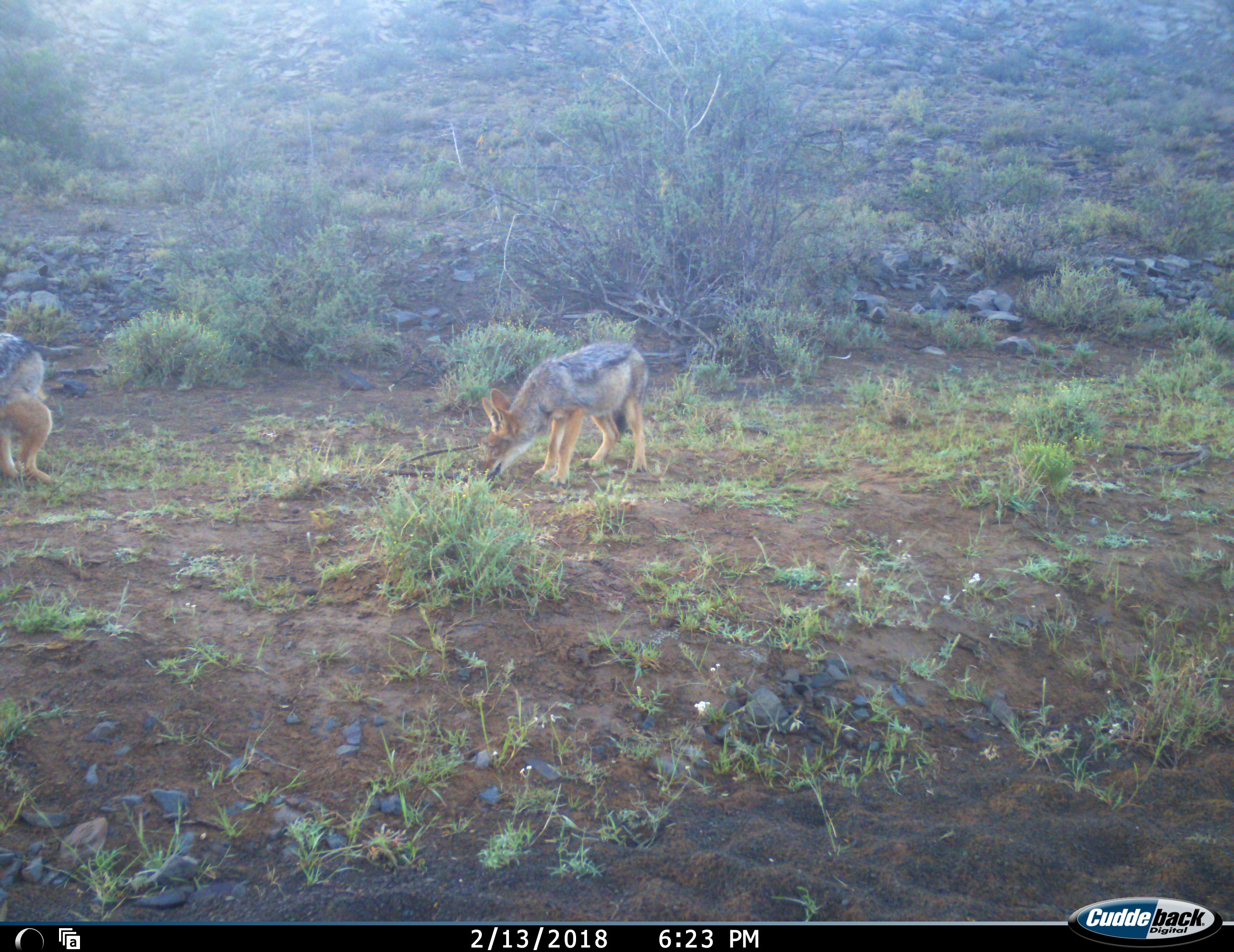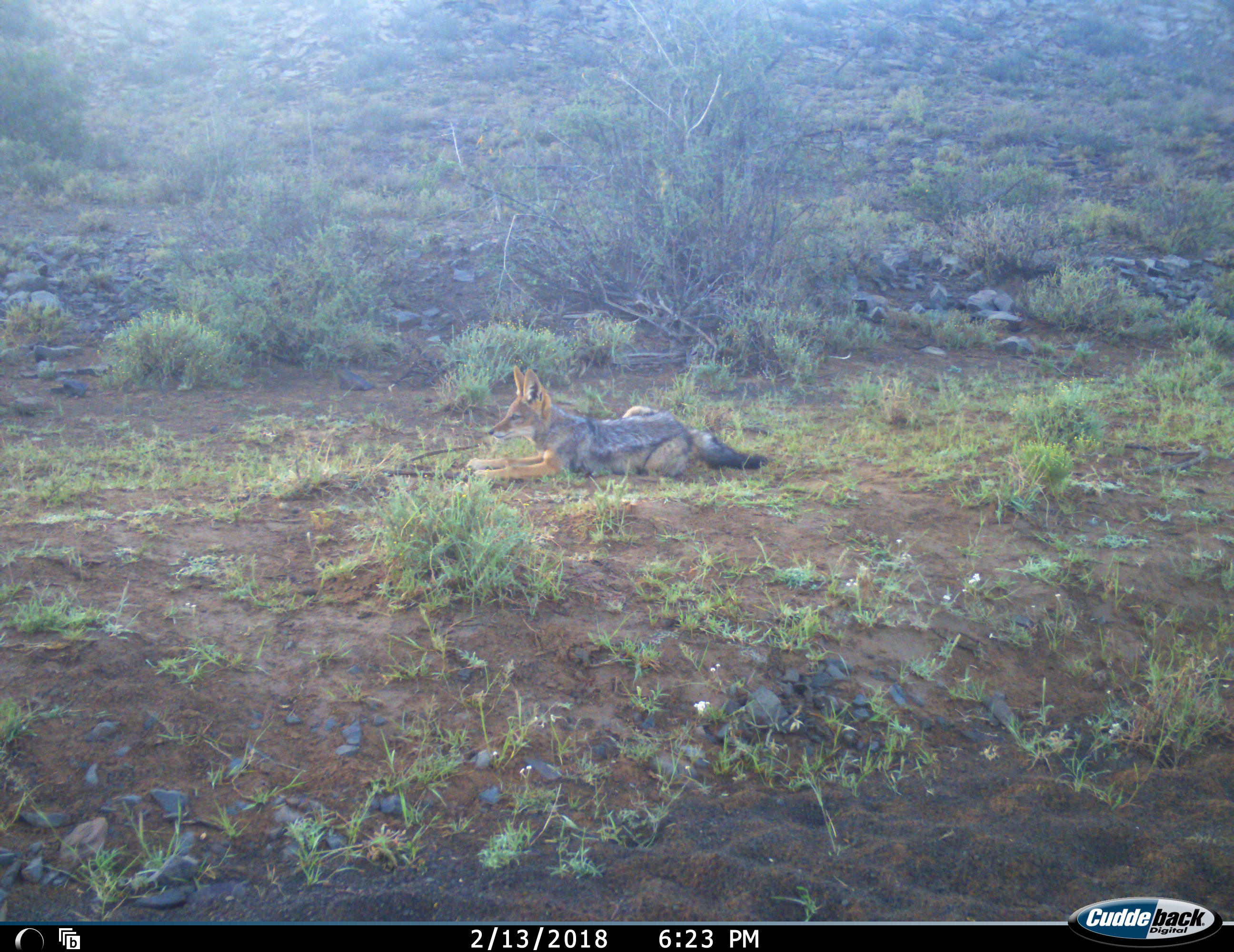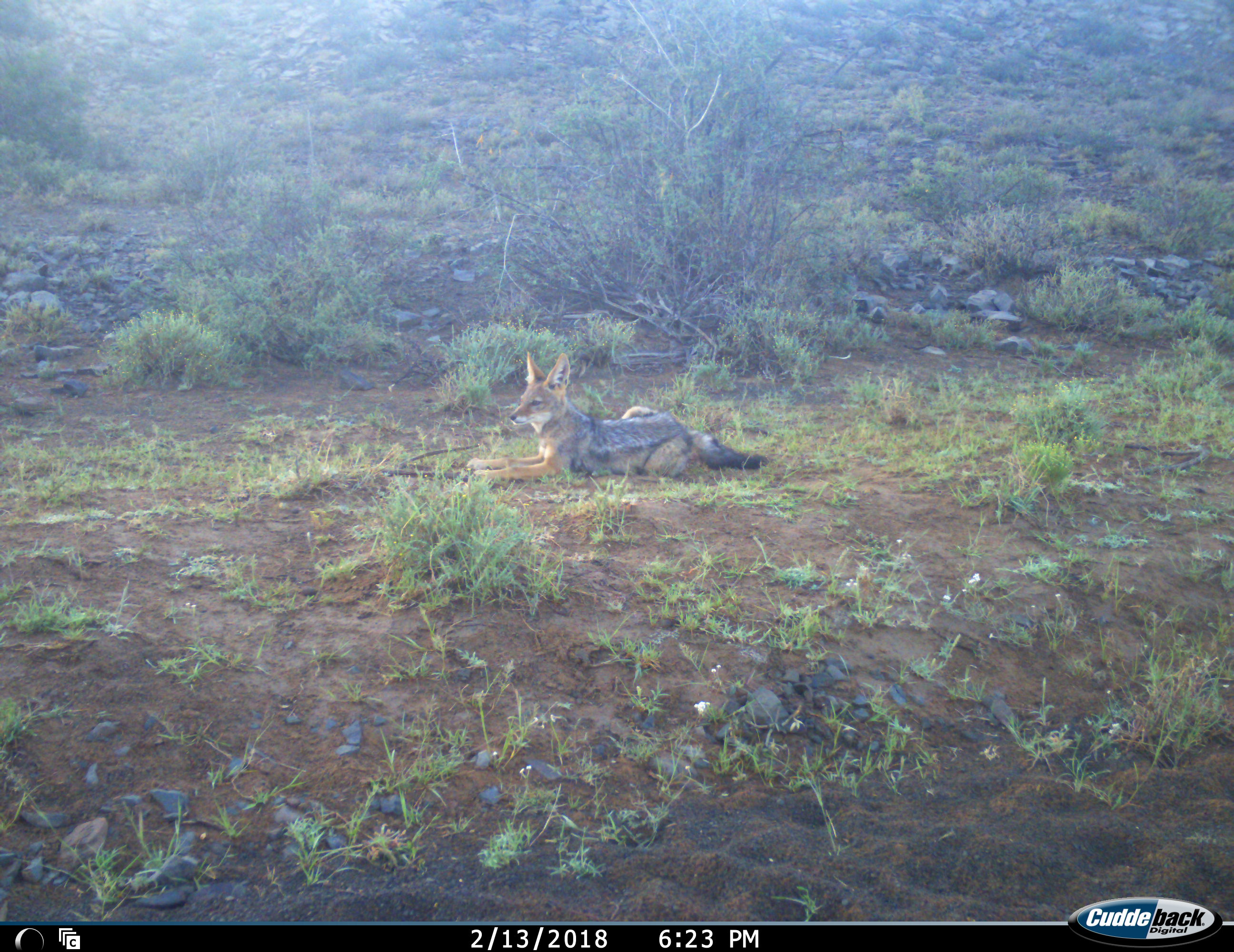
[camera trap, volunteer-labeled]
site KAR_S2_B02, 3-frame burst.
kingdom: Animalia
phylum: Chordata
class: Mammalia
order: Carnivora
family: Canidae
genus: Lupulella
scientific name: Lupulella mesomelas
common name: black-backed jackal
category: jackalblackbacked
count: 2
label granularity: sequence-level